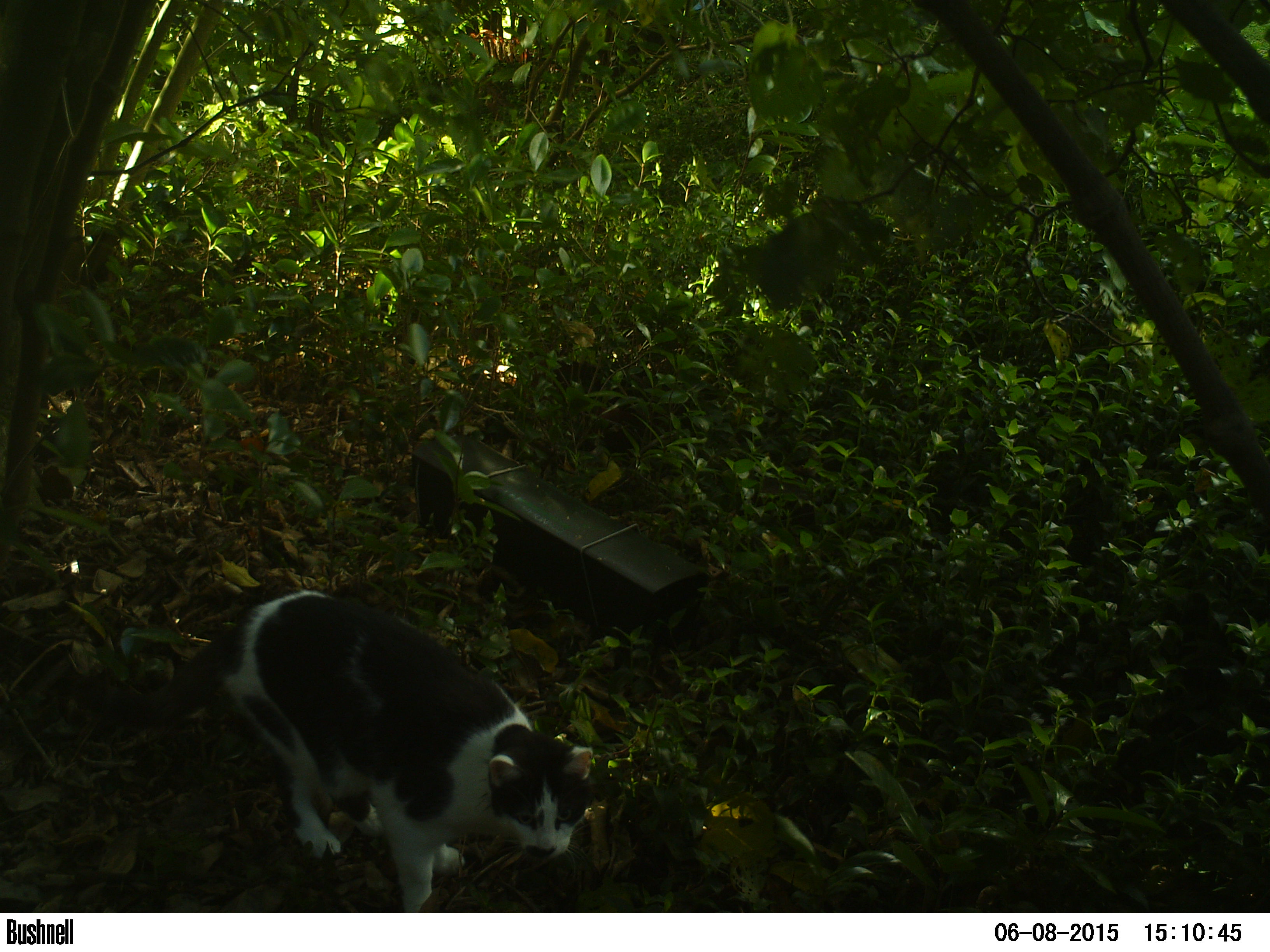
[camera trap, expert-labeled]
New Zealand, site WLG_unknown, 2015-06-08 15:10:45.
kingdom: Animalia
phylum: Chordata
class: Mammalia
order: Carnivora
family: Felidae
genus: Felis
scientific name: Felis catus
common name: domestic cat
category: cat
Cat (domestic cat) (Felis catus).